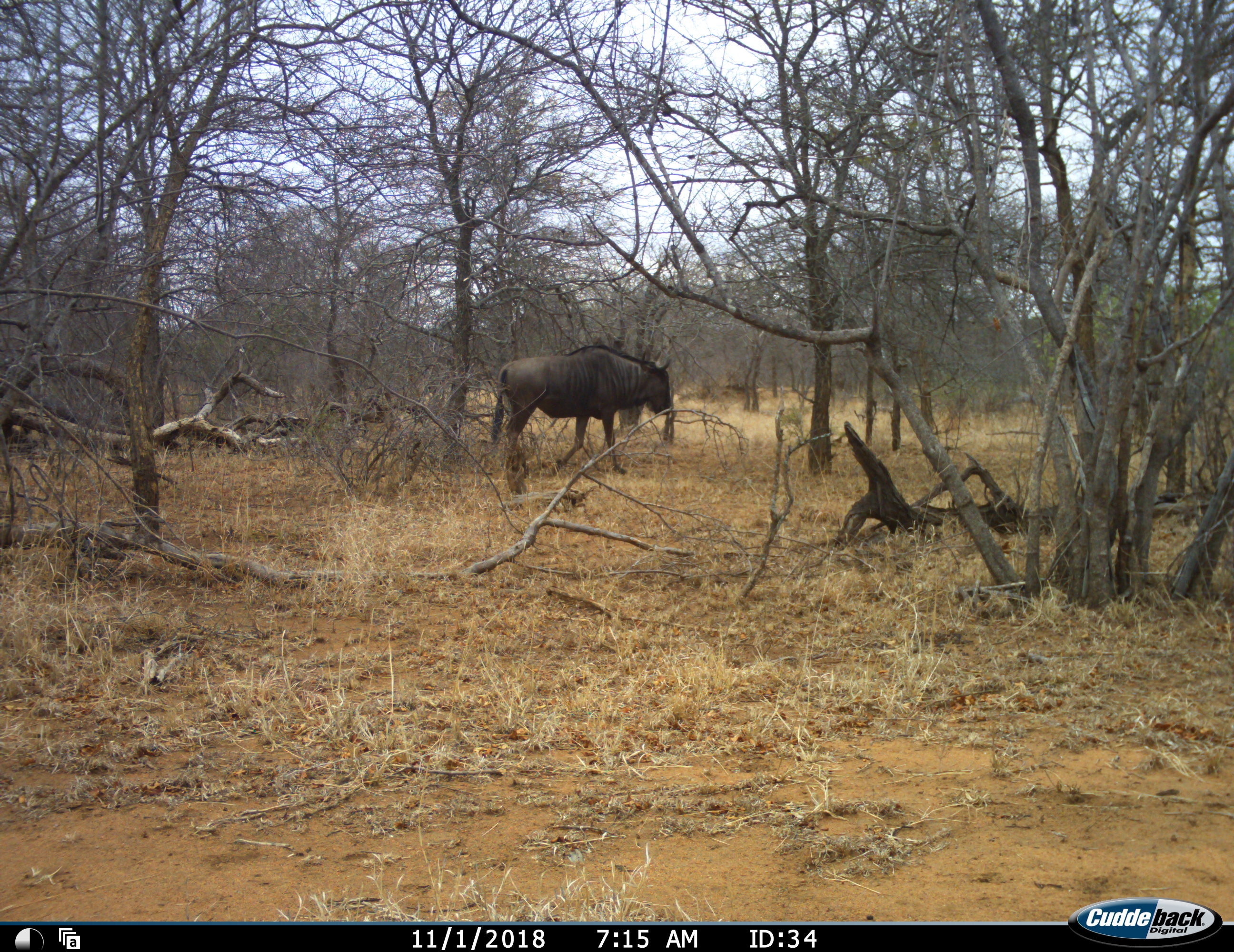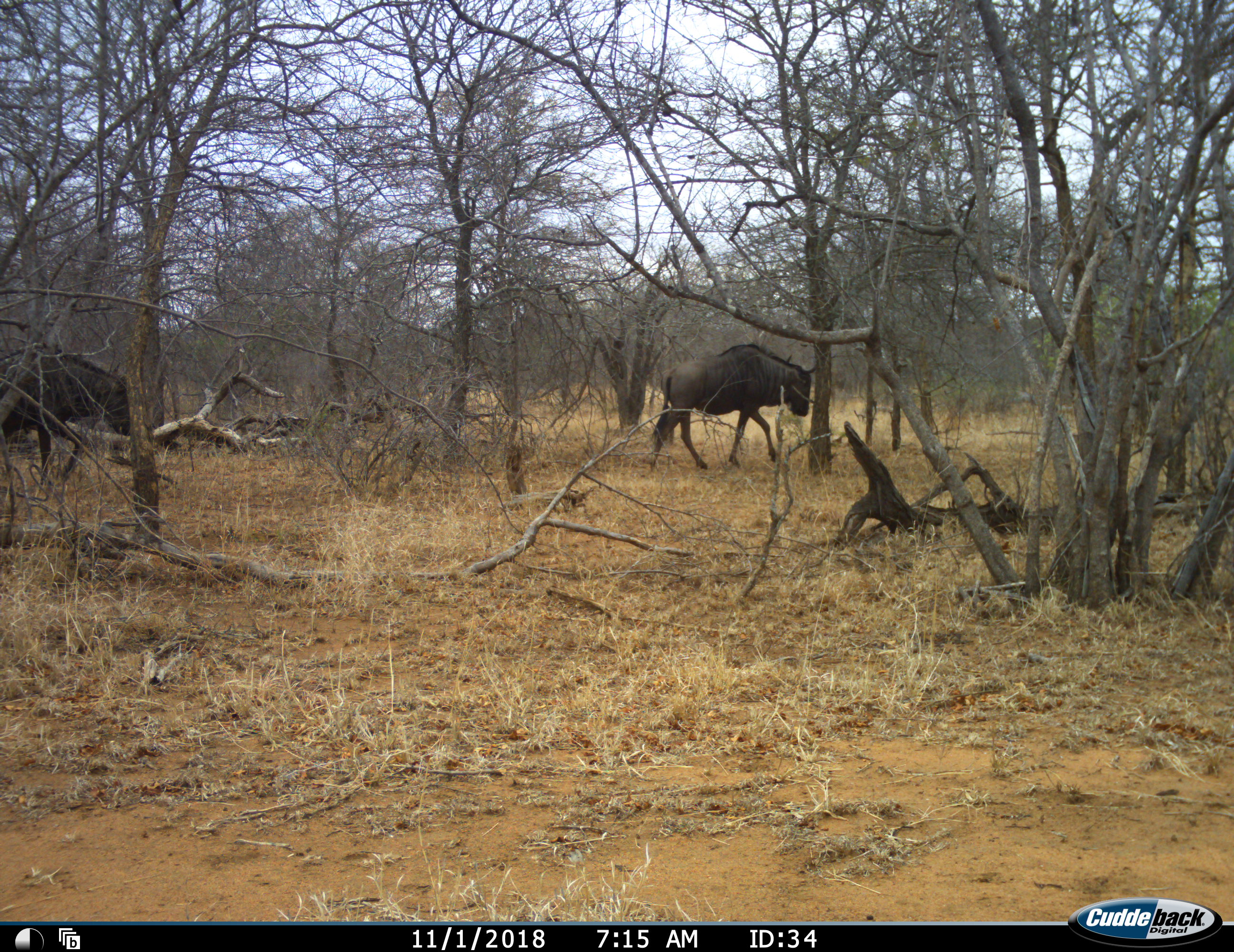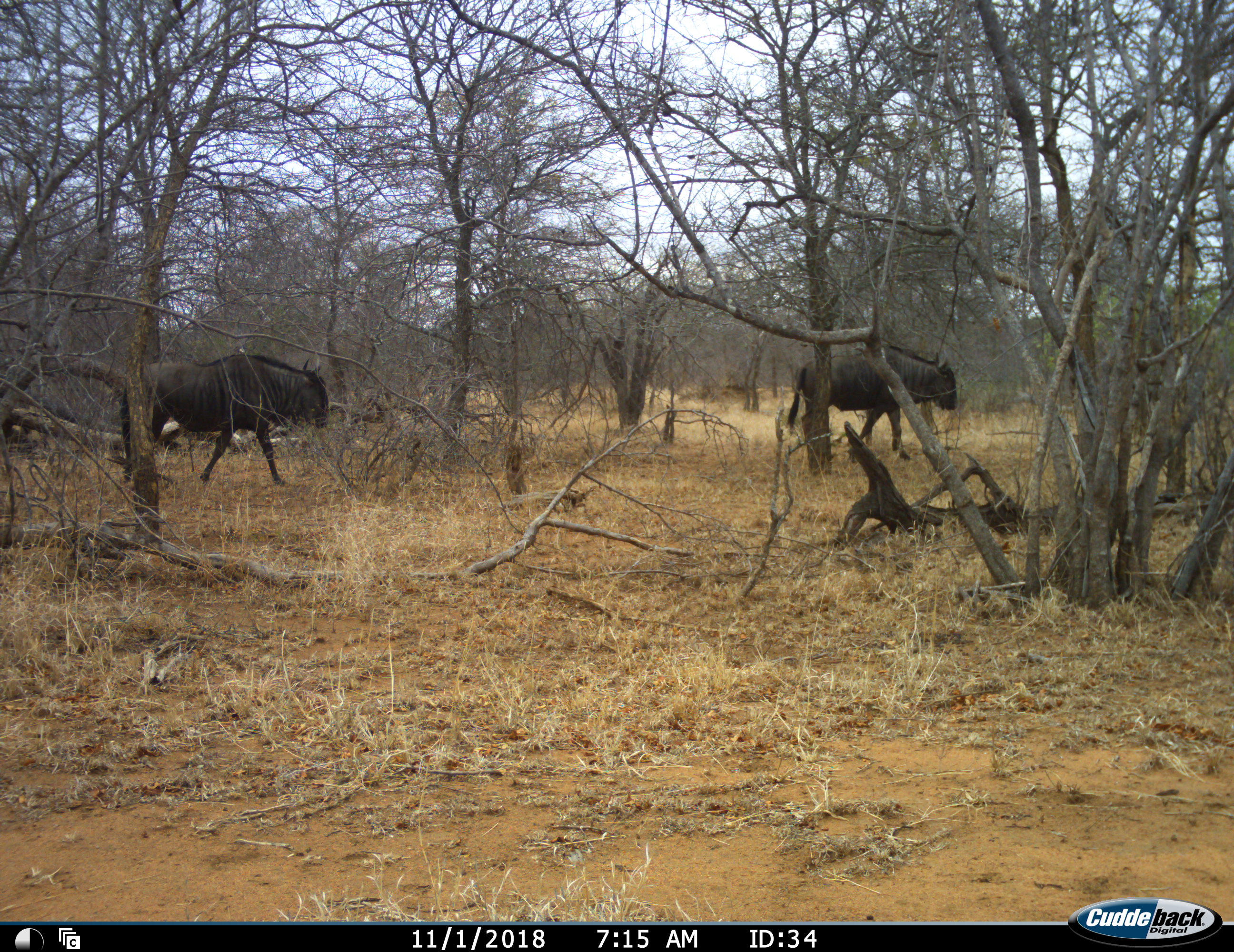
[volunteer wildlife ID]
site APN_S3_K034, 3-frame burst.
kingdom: Animalia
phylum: Chordata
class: Mammalia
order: Artiodactyla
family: Bovidae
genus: Connochaetes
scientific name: Connochaetes taurinus taurinus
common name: blue wildebeest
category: wildebeestblue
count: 2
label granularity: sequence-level